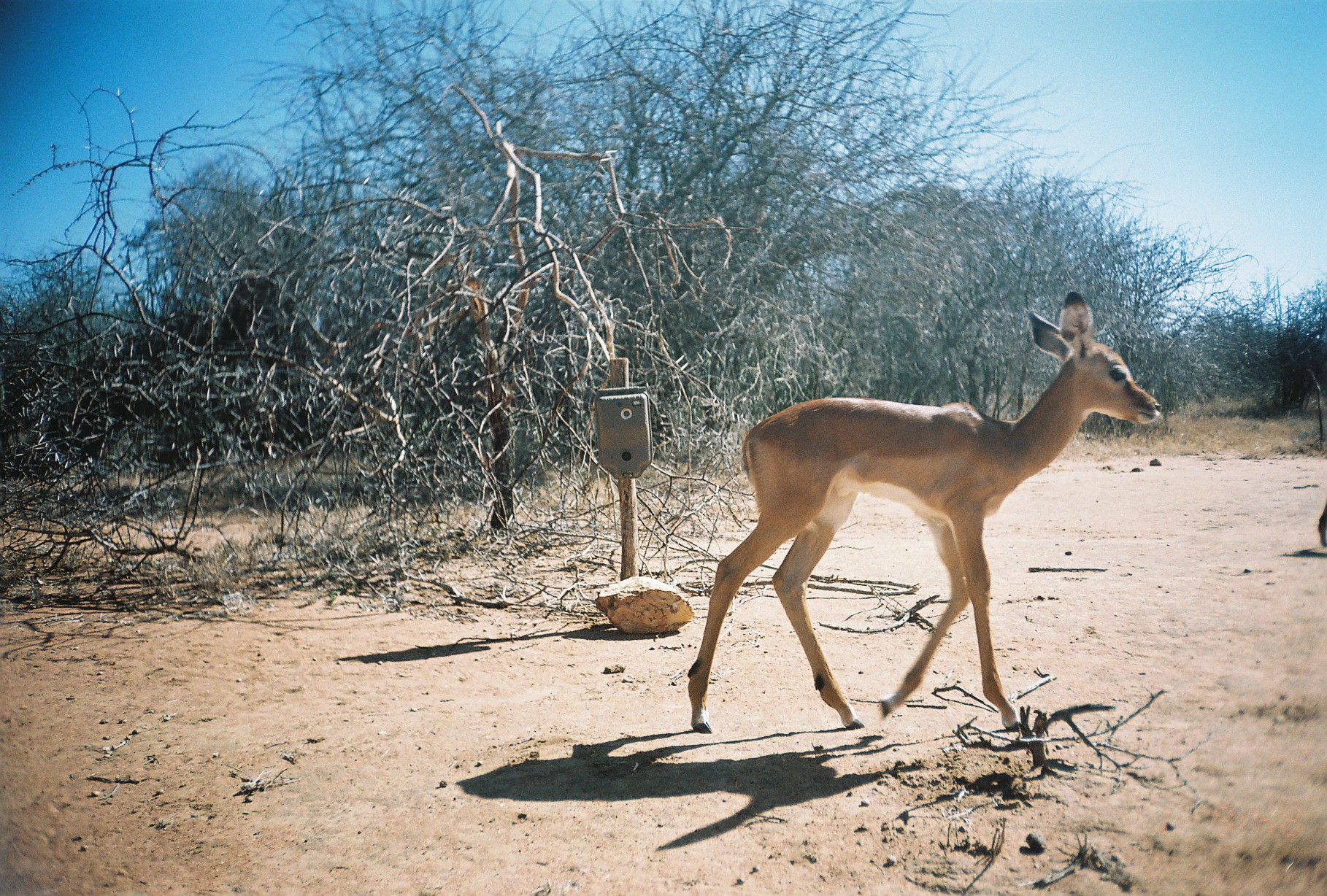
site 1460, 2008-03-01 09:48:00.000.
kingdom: Animalia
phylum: Chordata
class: Mammalia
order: Artiodactyla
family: Bovidae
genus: Aepyceros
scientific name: Aepyceros melampus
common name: impala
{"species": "Aepyceros melampus (impala)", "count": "2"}